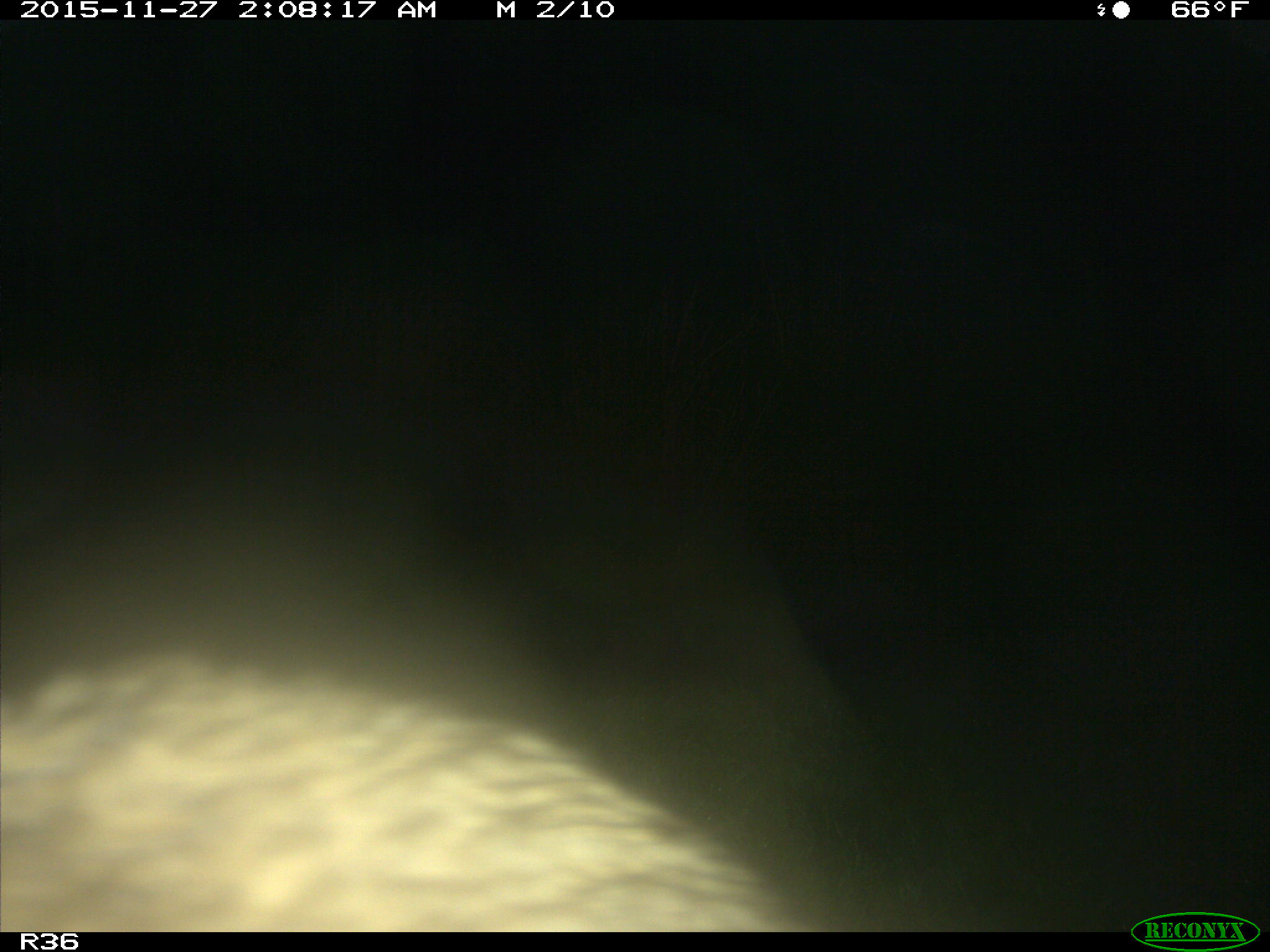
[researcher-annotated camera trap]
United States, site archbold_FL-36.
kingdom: Animalia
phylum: Chordata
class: Mammalia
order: Carnivora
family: Procyonidae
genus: Procyon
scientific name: Procyon lotor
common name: common raccoon